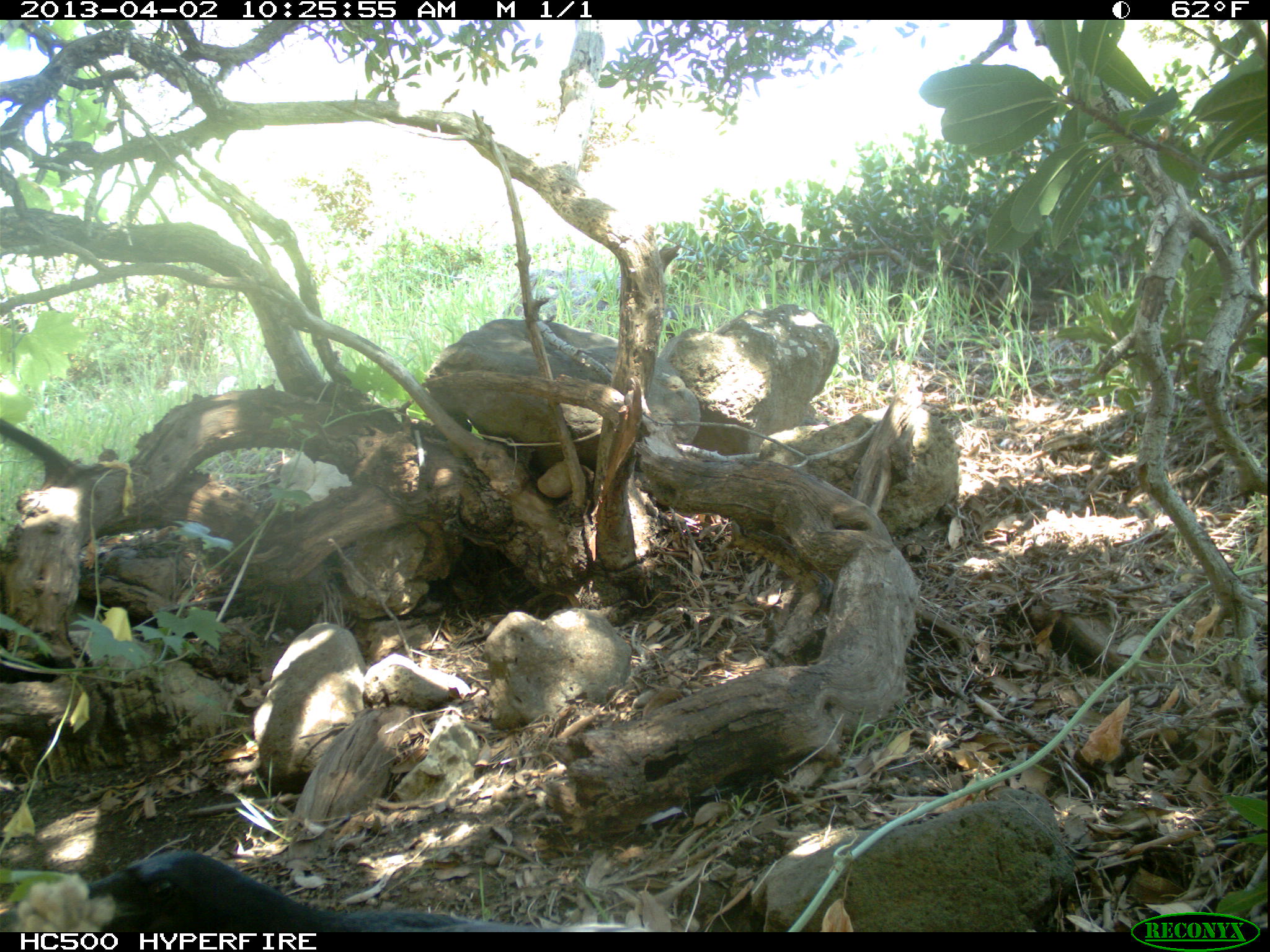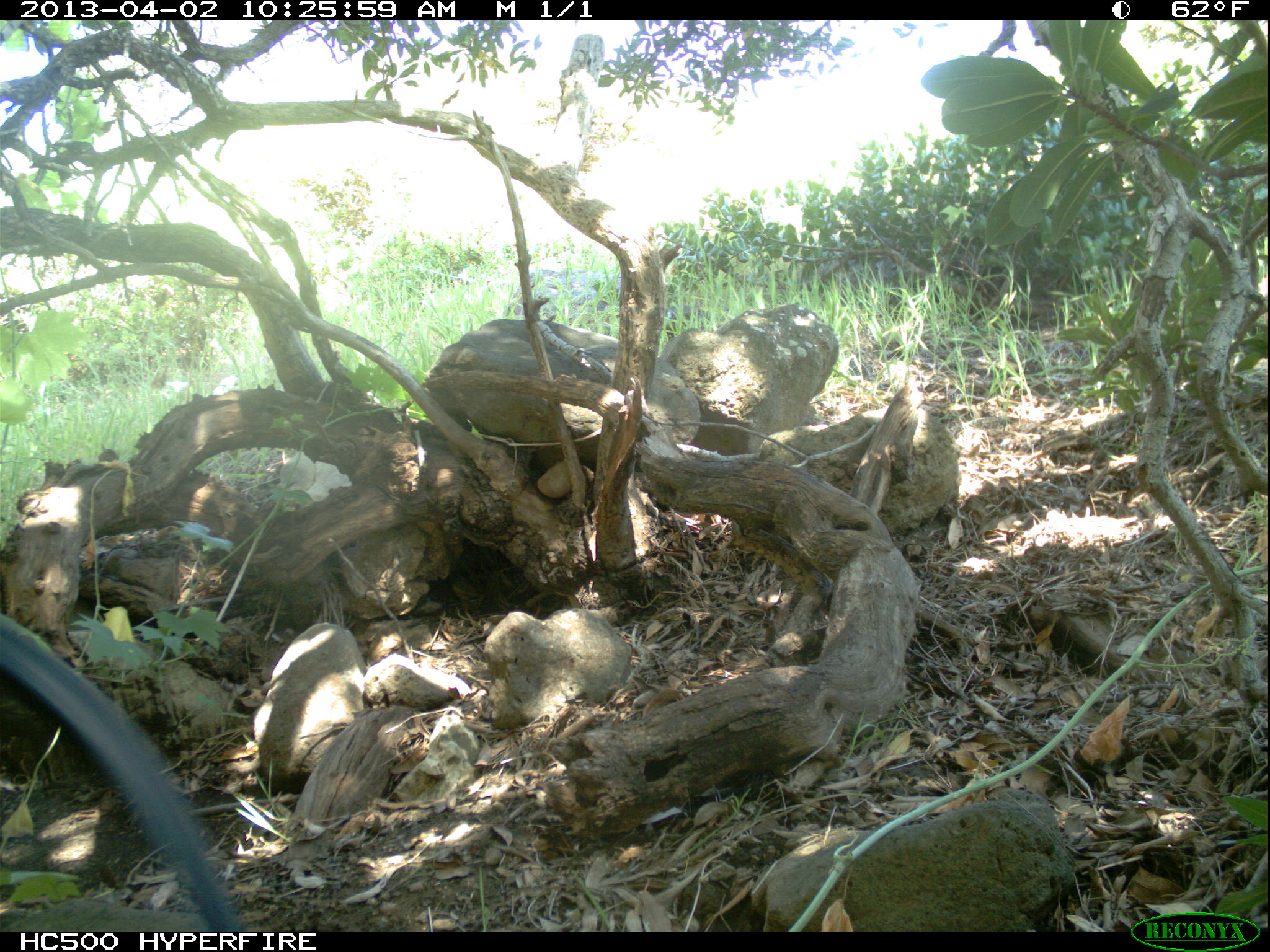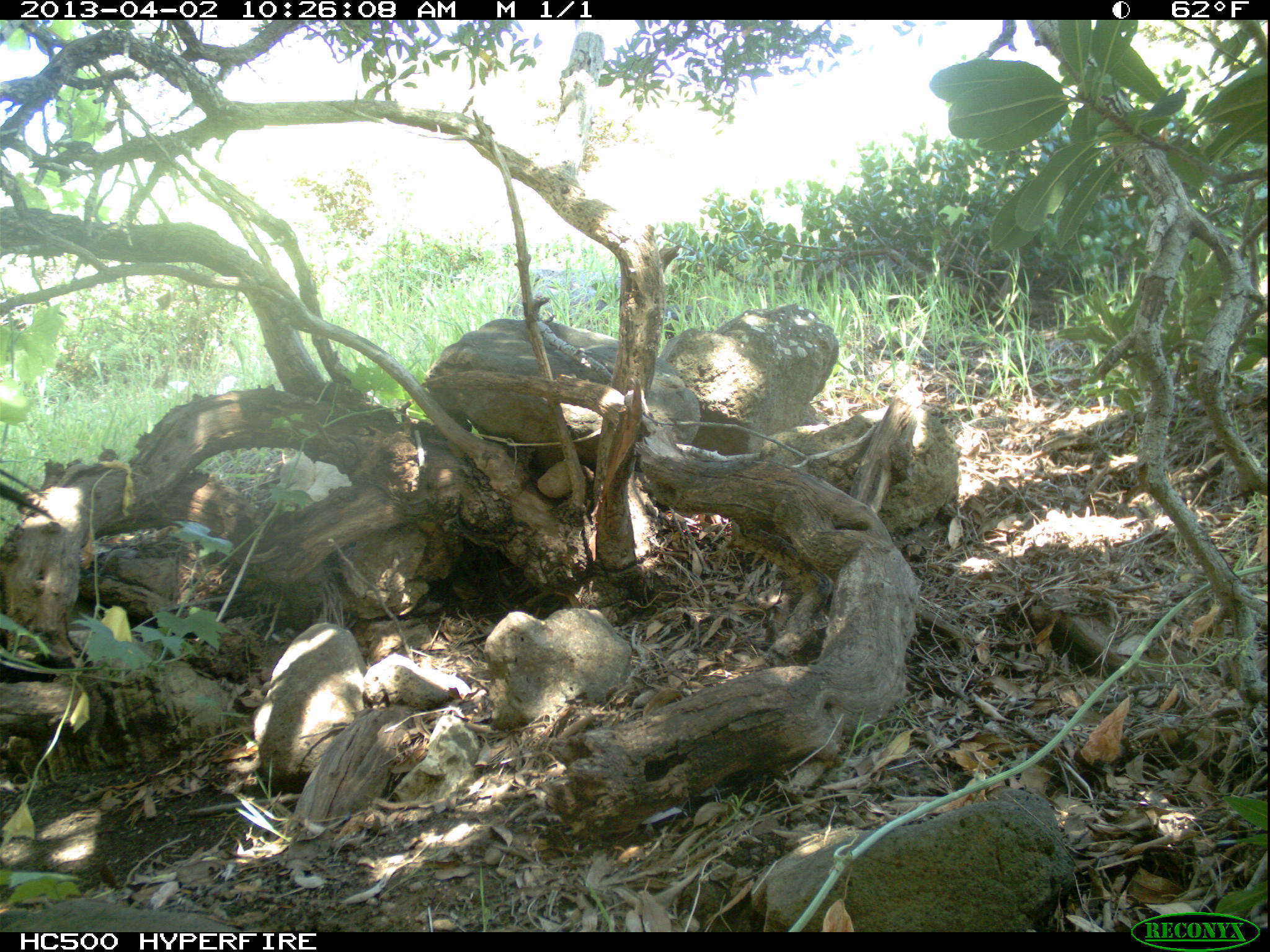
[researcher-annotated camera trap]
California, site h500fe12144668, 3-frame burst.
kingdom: Animalia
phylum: Chordata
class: Aves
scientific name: Aves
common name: bird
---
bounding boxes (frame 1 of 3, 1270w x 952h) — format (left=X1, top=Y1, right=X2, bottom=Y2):
bird: (left=31, top=851, right=561, bottom=932)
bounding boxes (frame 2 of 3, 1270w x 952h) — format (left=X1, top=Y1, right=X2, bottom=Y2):
bird: (left=0, top=622, right=241, bottom=932)